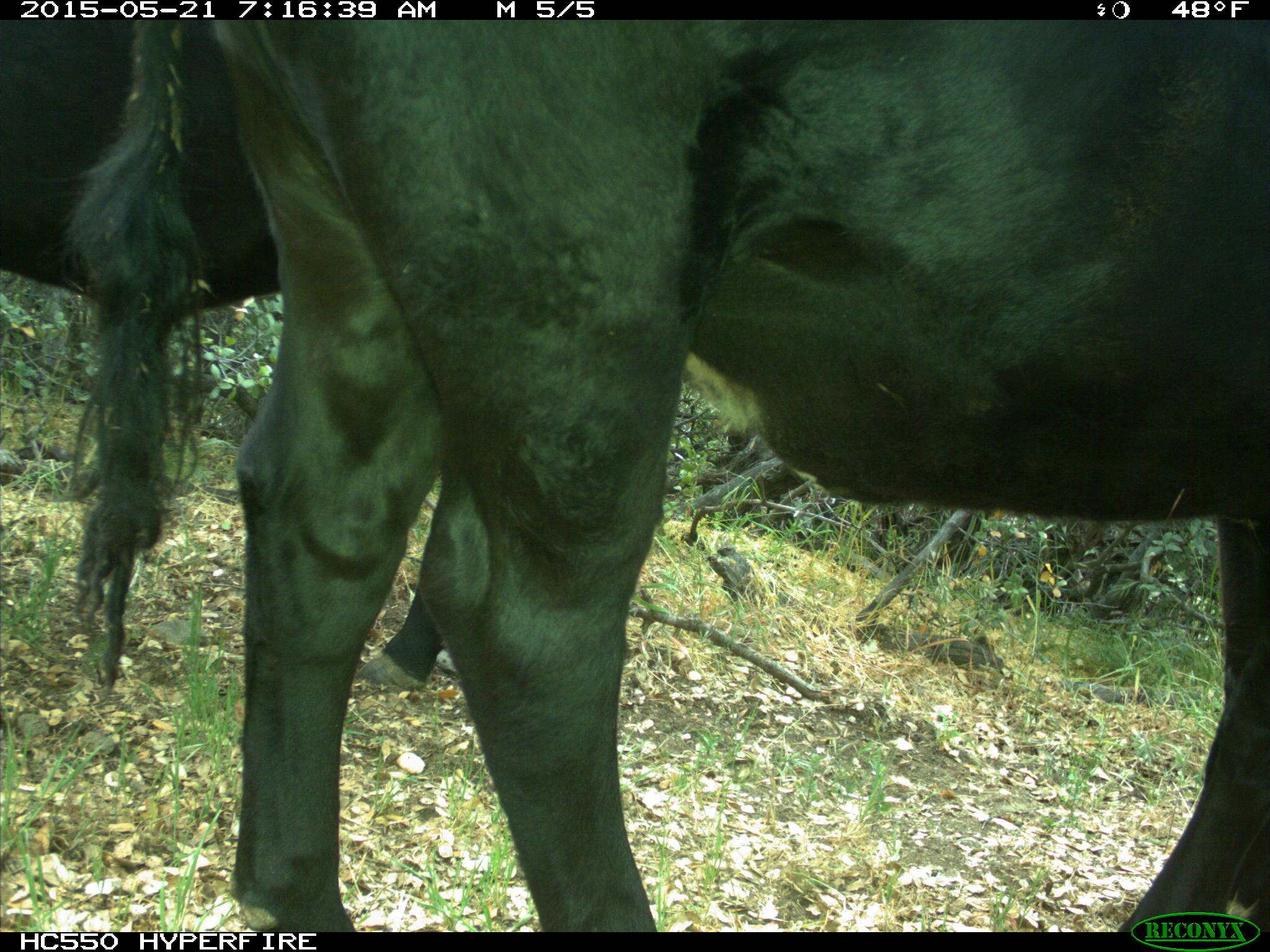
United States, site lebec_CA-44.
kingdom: Animalia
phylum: Chordata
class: Mammalia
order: Artiodactyla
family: Bovidae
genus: Bos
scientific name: Bos taurus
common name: domestic cow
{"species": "Bos taurus (domestic cow)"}